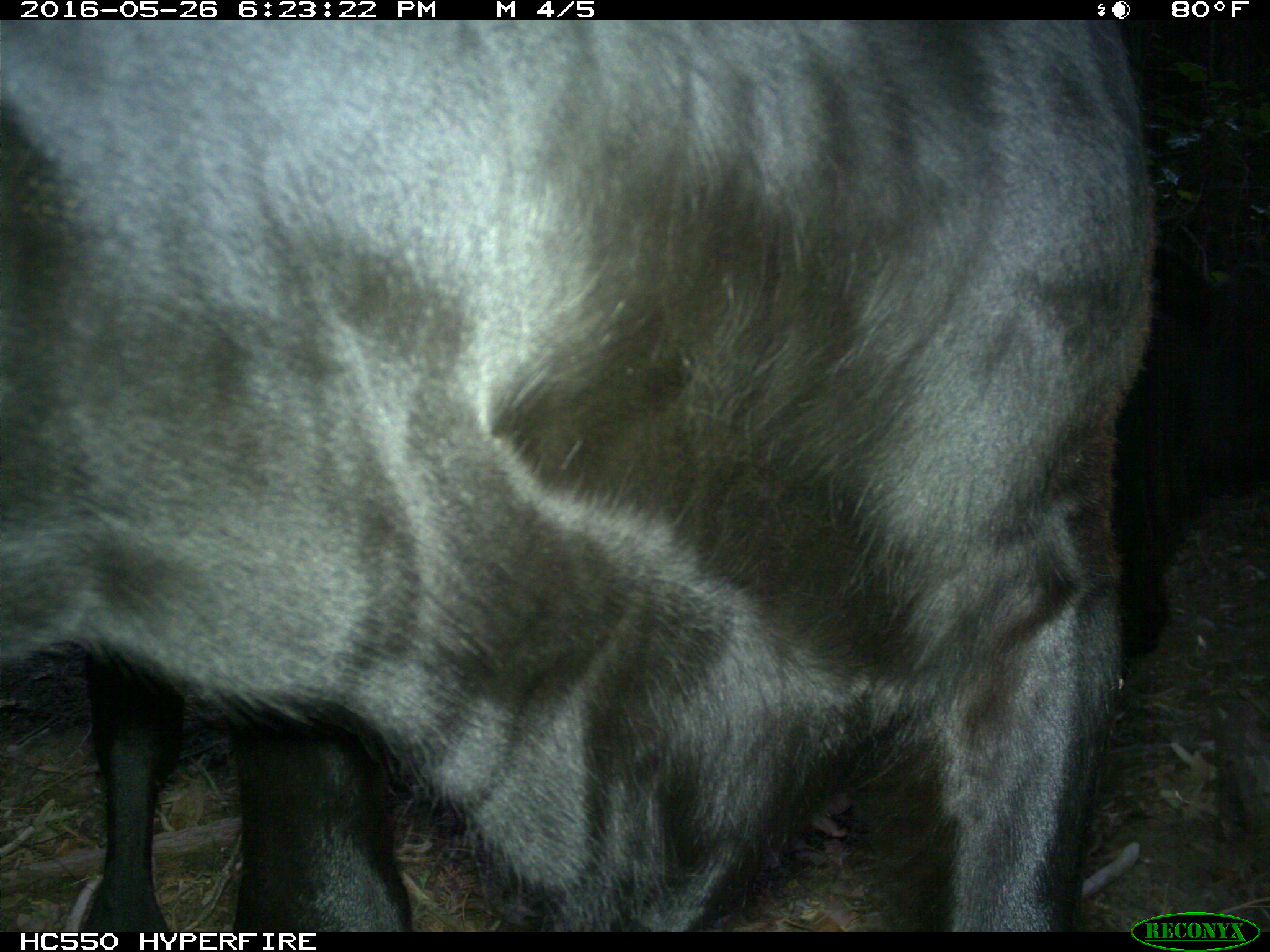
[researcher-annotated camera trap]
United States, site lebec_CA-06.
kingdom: Animalia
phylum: Chordata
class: Mammalia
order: Artiodactyla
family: Bovidae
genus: Bos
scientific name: Bos taurus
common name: domestic cow